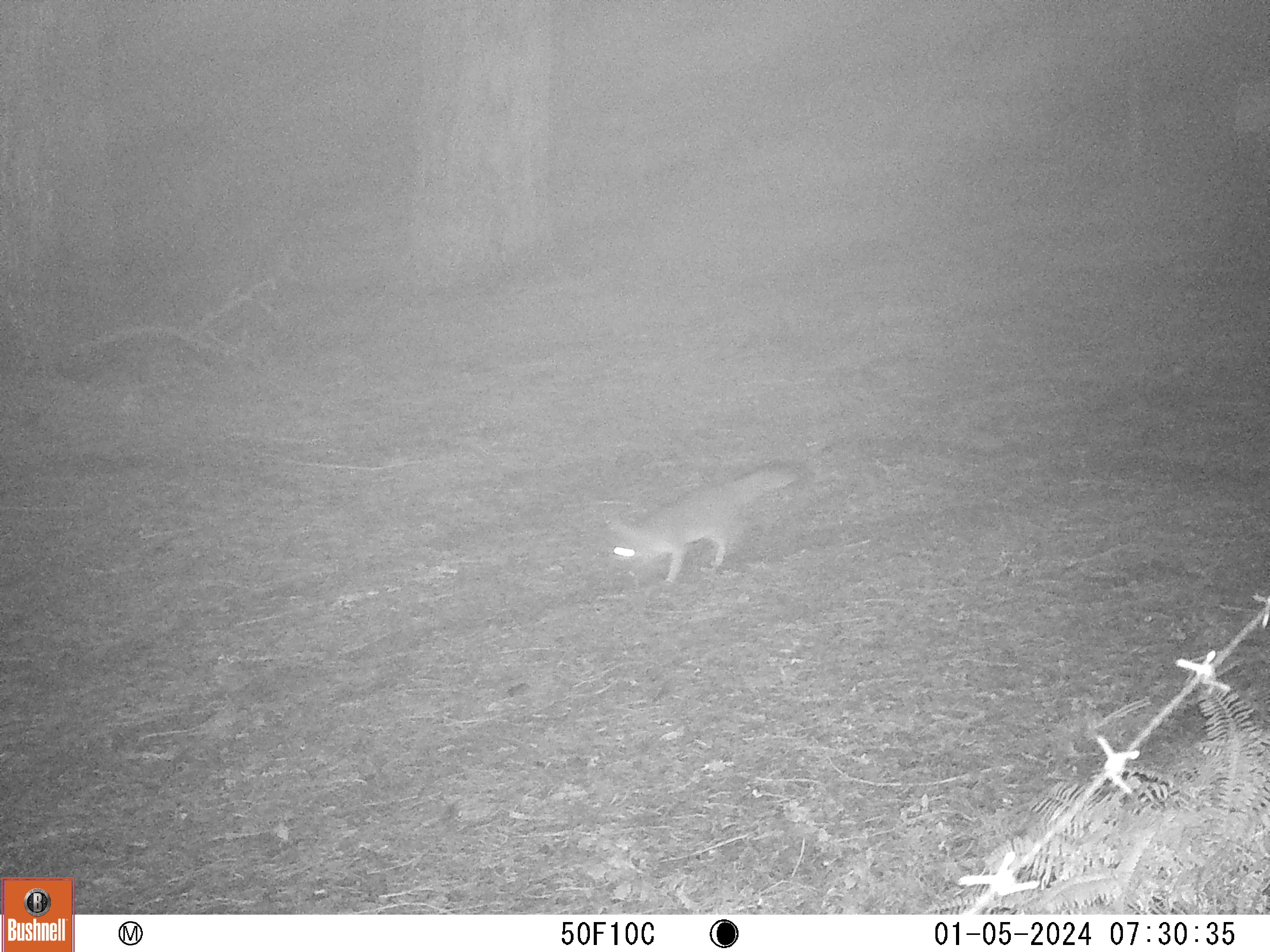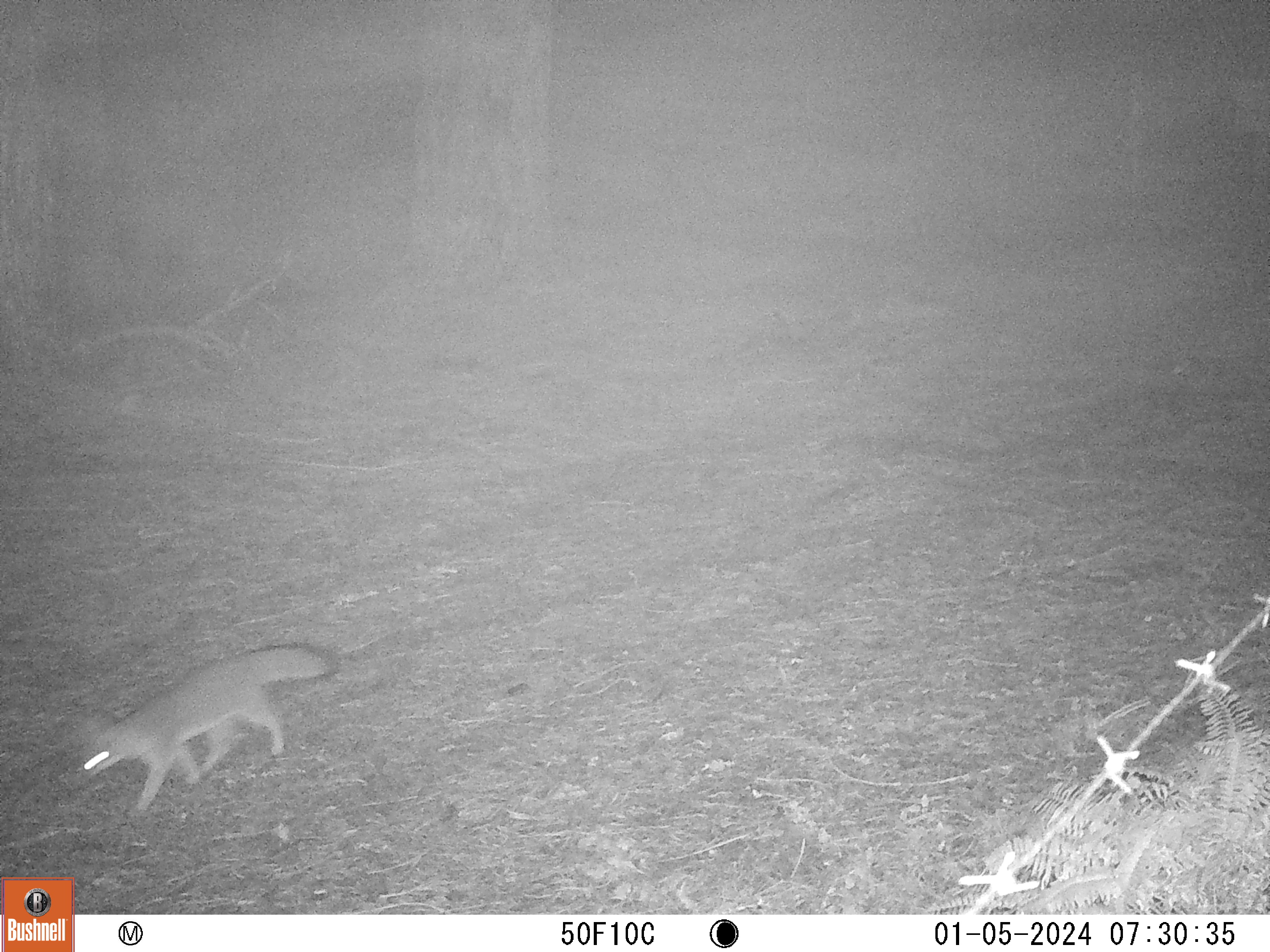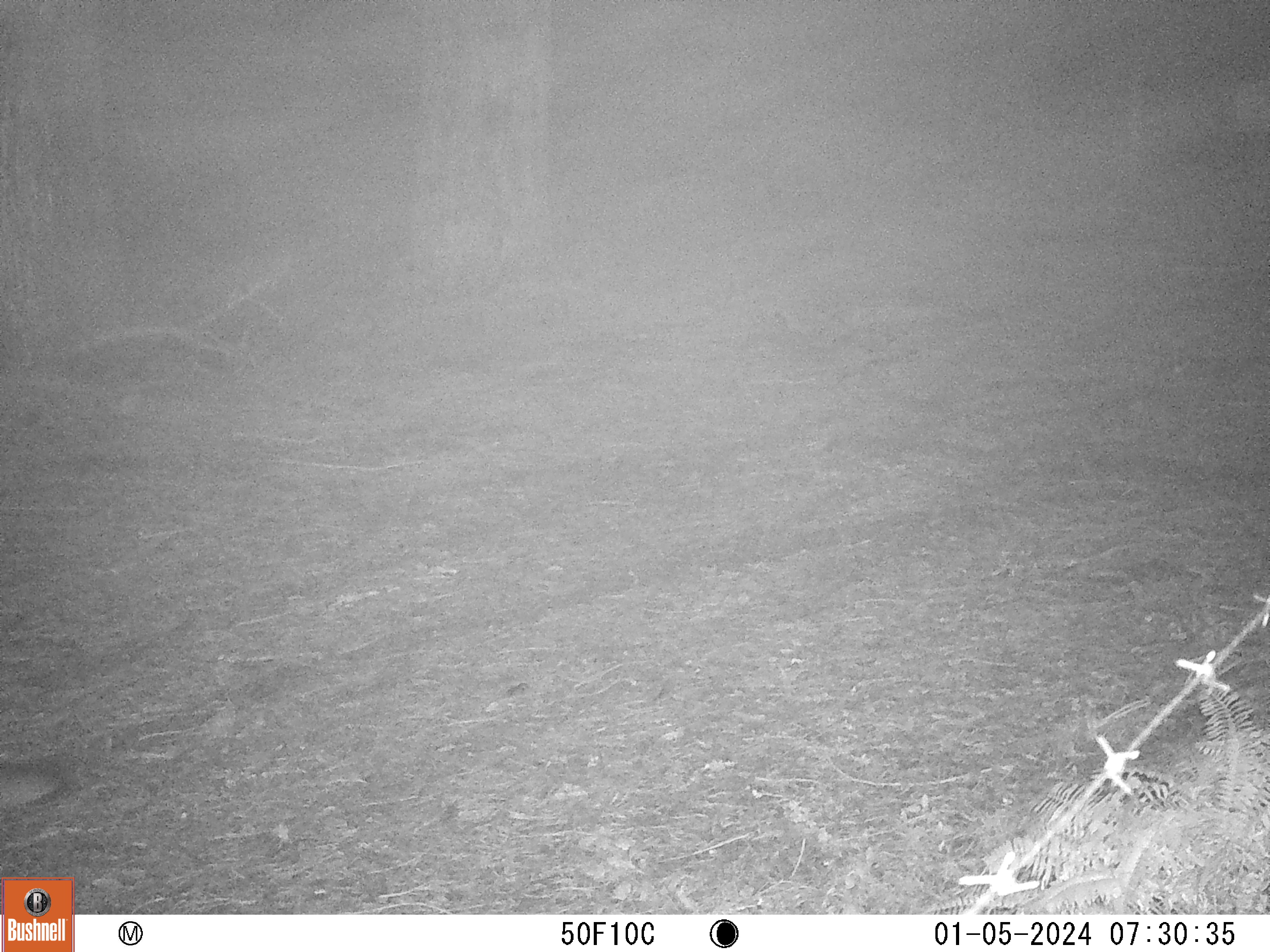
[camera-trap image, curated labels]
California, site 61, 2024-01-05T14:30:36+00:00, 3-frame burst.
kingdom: Animalia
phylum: Chordata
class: Mammalia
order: Carnivora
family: Canidae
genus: Urocyon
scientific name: Urocyon cinereoargenteus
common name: gray fox